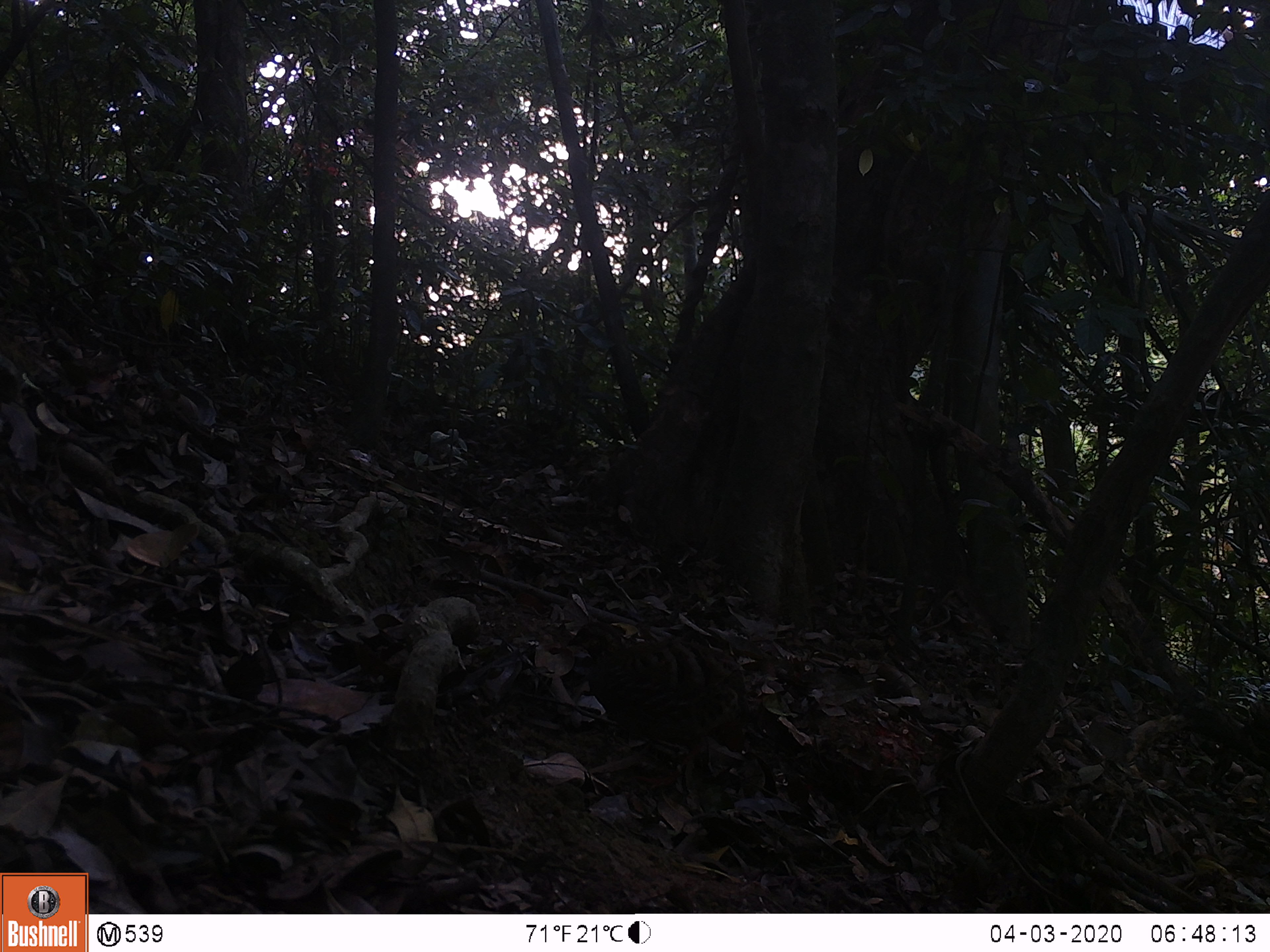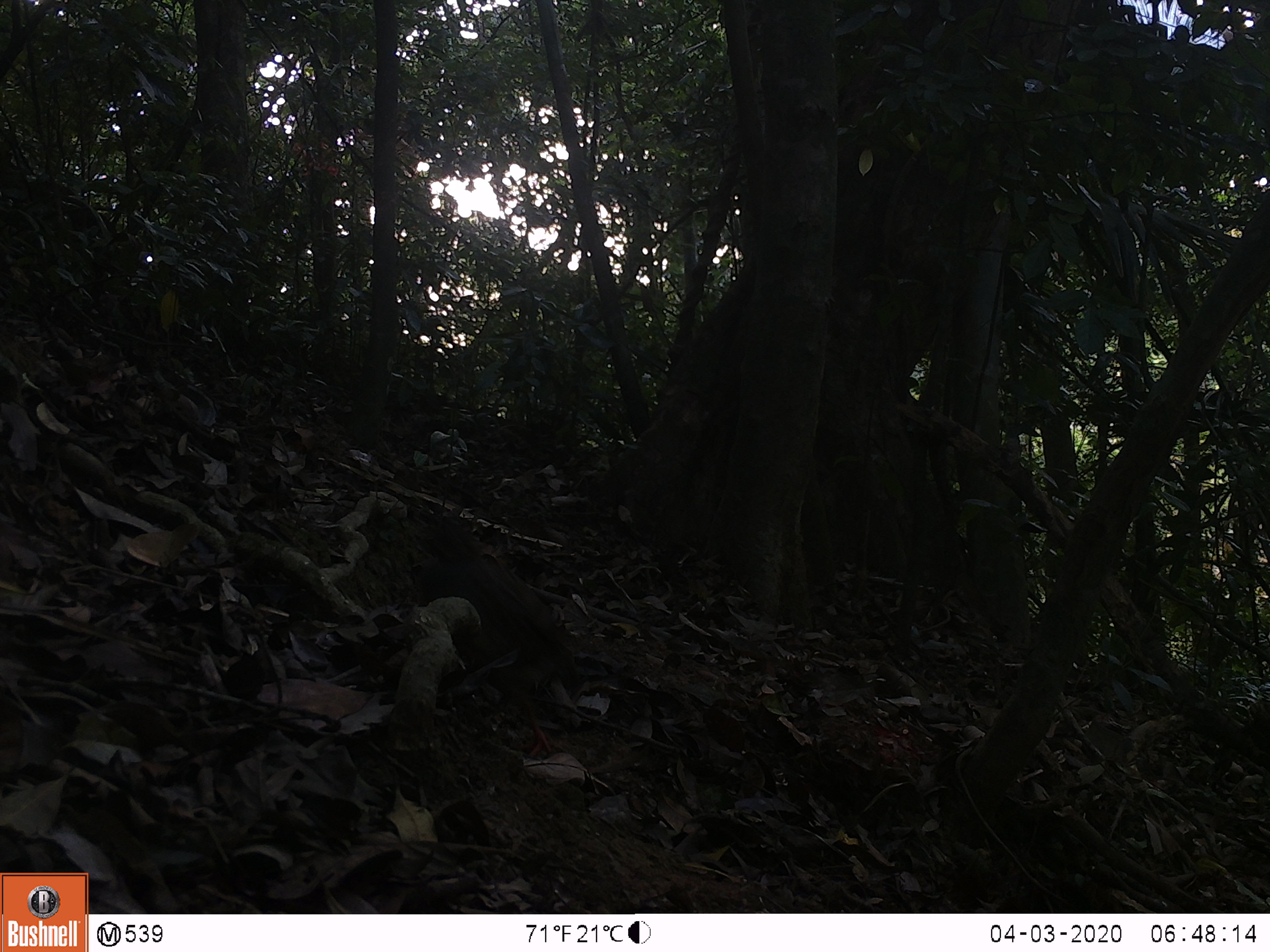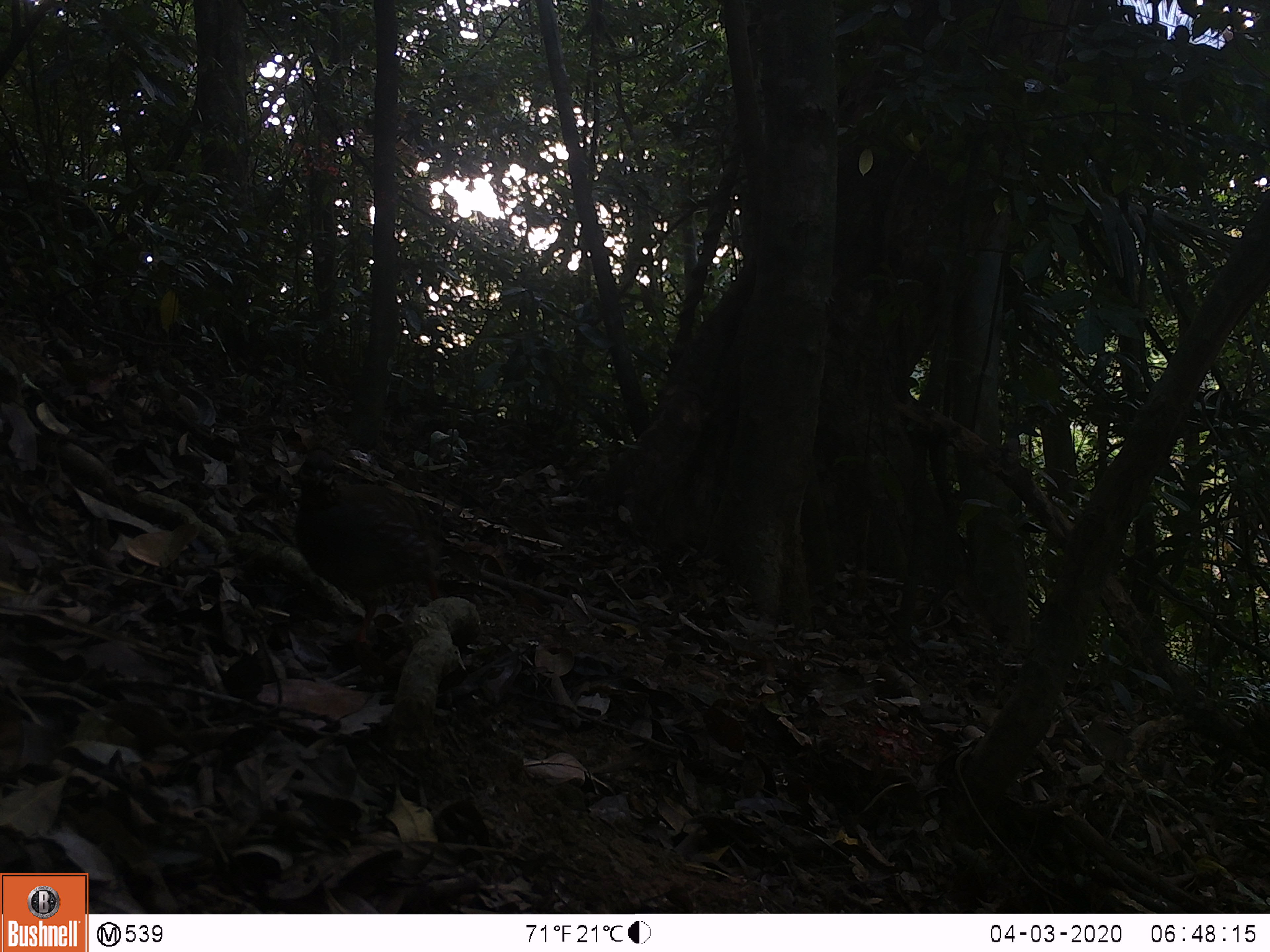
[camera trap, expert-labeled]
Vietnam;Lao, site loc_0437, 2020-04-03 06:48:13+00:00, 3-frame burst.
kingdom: Animalia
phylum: Chordata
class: Aves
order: Galliformes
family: Phasianidae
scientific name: Phasianidae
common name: partridge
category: unidentified partridge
Unidentified partridge (partridge) (Phasianidae). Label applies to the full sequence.